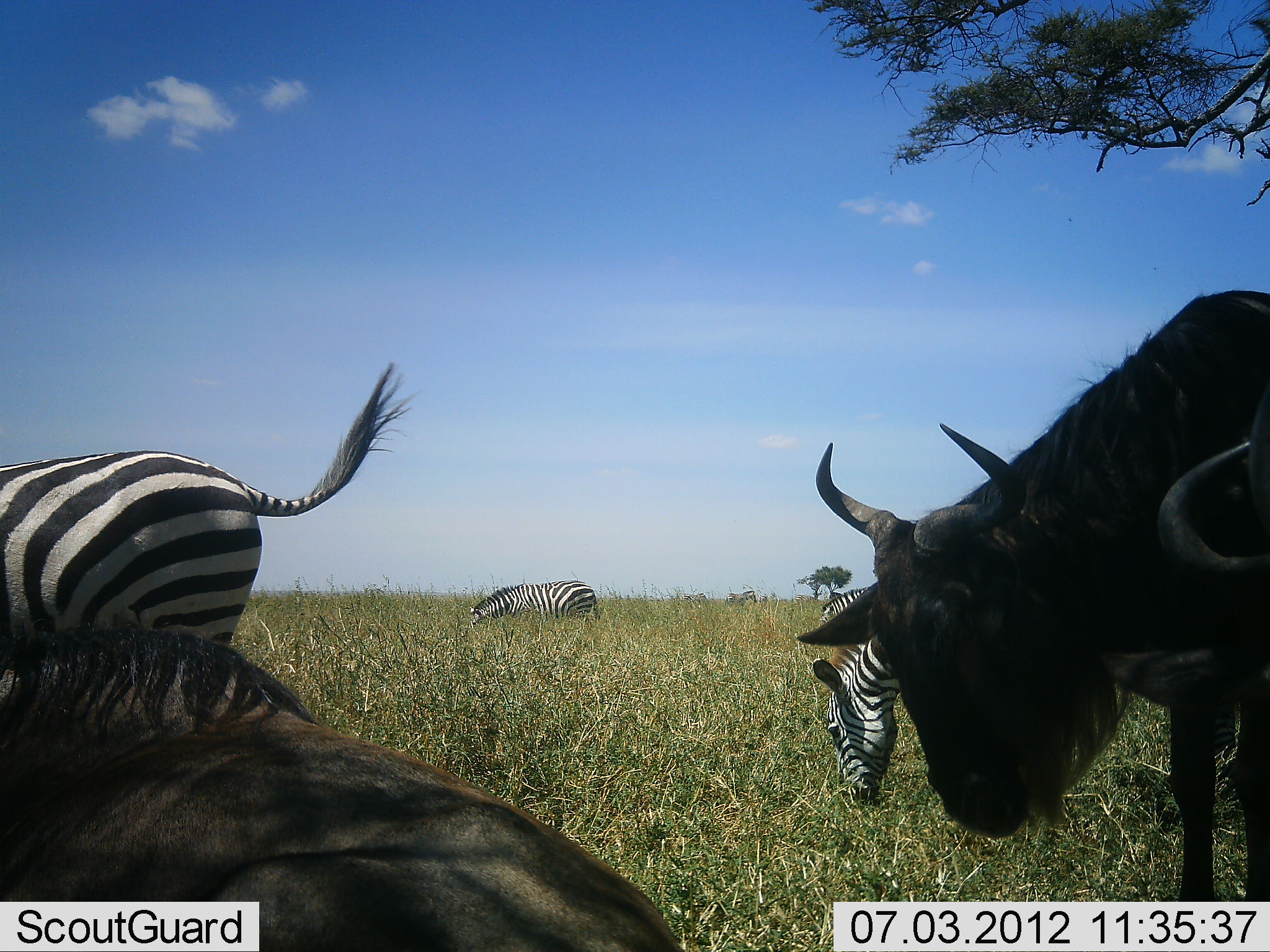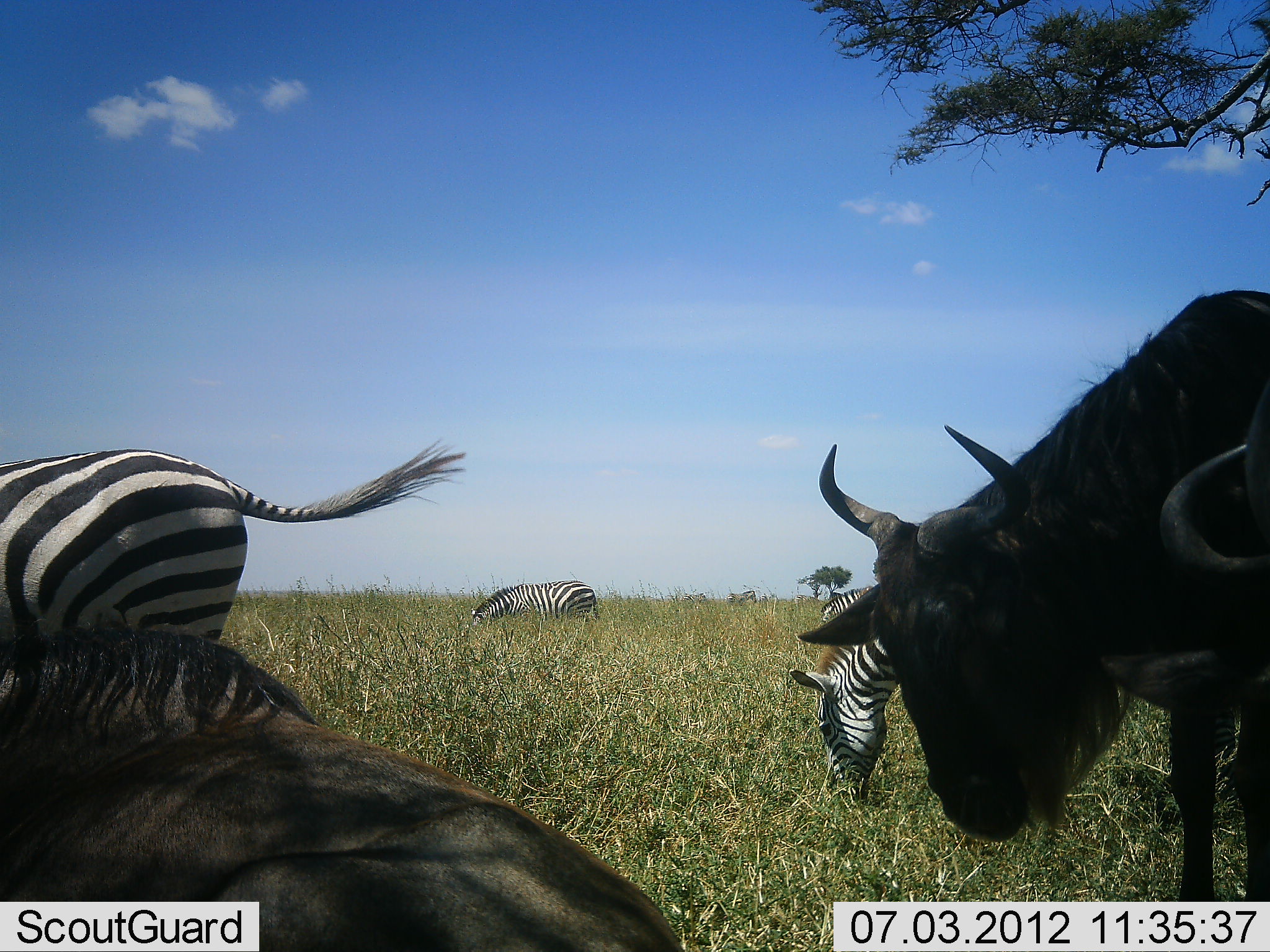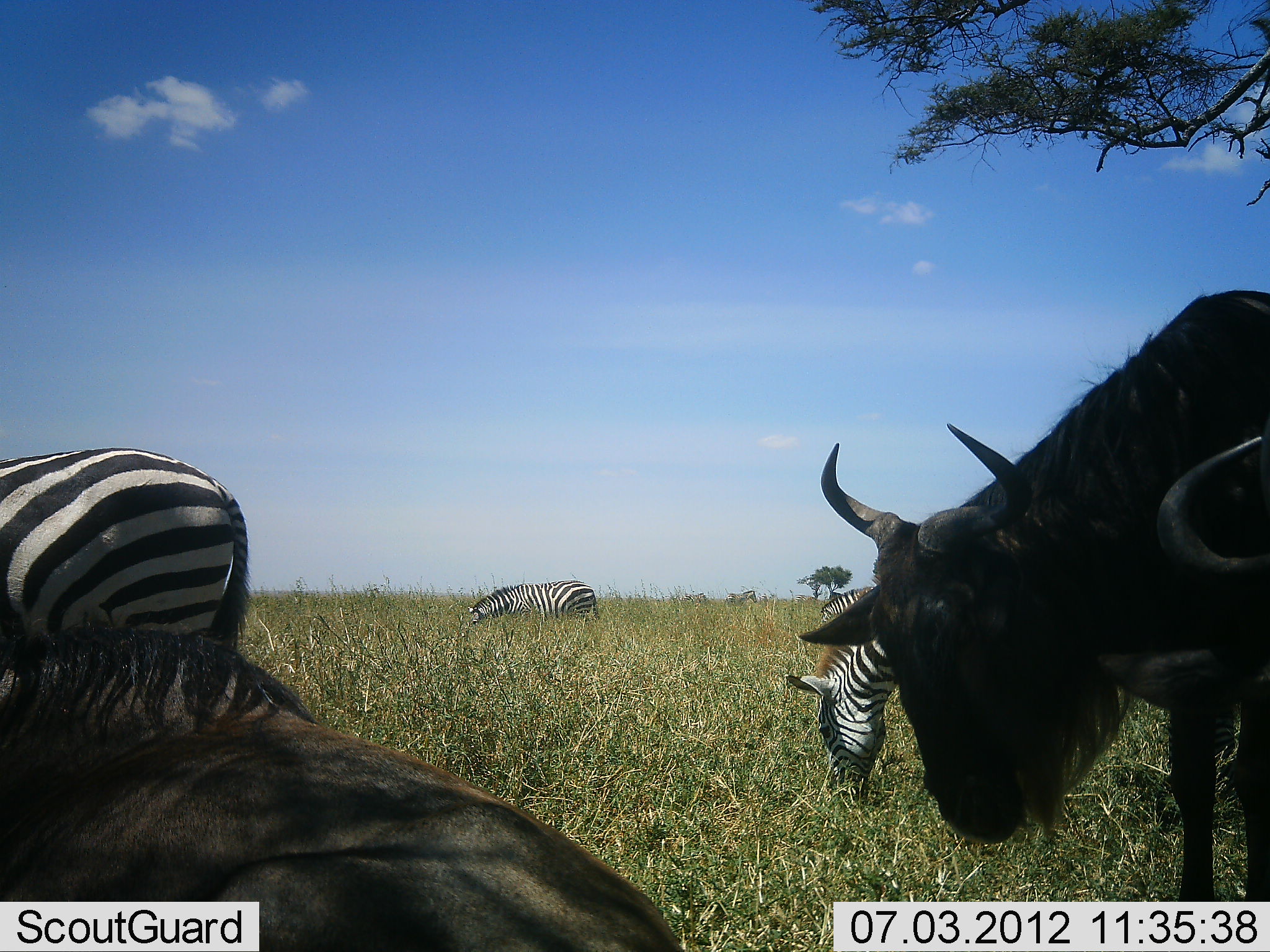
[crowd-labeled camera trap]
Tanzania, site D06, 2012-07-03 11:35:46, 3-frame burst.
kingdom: Animalia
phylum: Chordata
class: Mammalia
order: Artiodactyla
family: Bovidae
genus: Connochaetes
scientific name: Connochaetes taurinus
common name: blue wildebeest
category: wildebeest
Wildebeest (blue wildebeest) (Connochaetes taurinus), count 3. Behavior (volunteer vote fractions): standing 50%, resting 70%, moving 0%, interacting 0%. Young present (vote fraction): 0%. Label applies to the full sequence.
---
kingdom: Animalia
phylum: Chordata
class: Mammalia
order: Perissodactyla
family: Equidae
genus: Equus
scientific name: Equus quagga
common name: plains zebra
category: zebra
Zebra (plains zebra) (Equus quagga), count 4. Behavior (volunteer vote fractions): standing 30%, resting 0%, moving 0%, interacting 0%. Young present (vote fraction): 0%. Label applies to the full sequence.